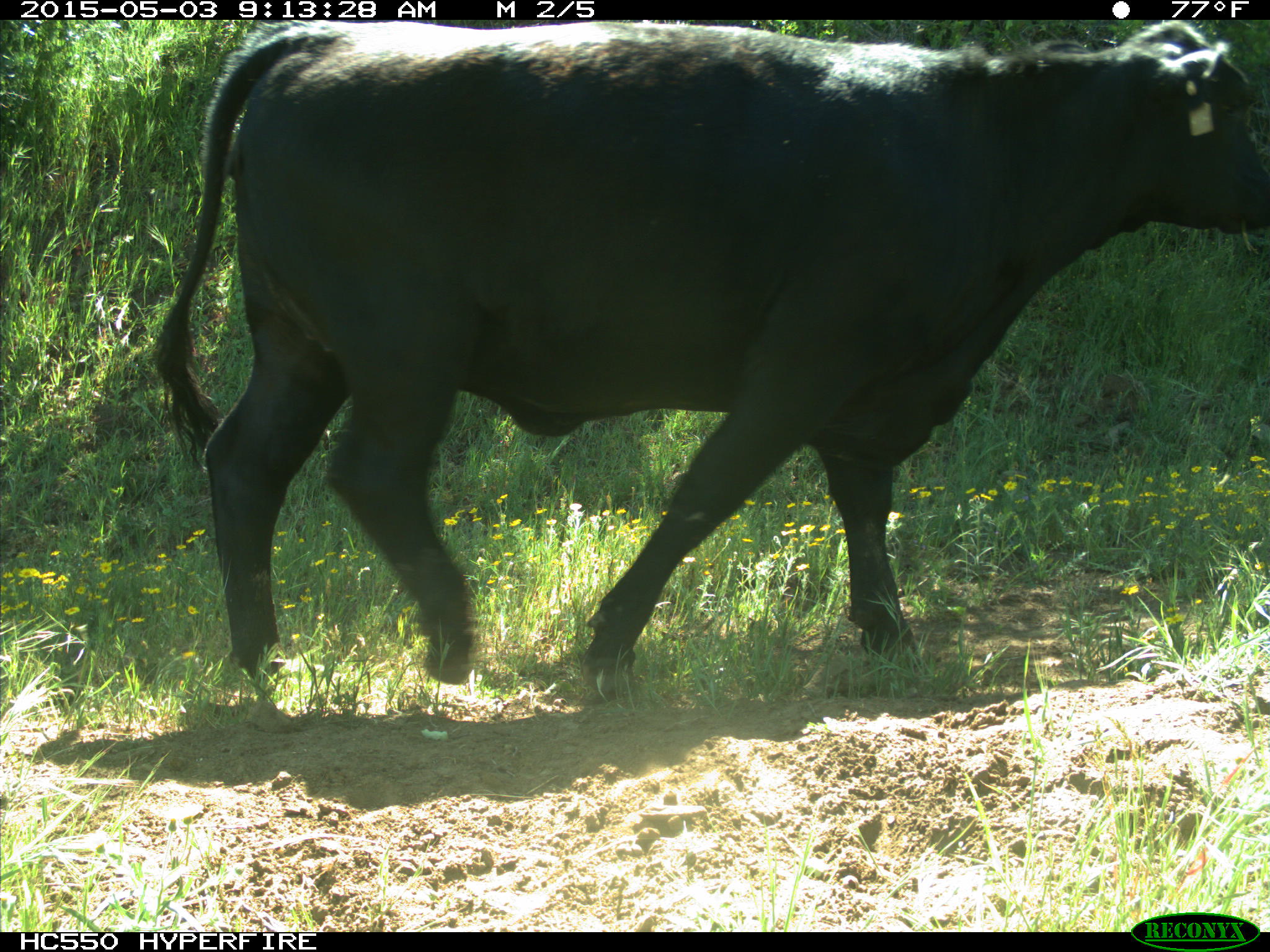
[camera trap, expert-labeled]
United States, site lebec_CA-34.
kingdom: Animalia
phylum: Chordata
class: Mammalia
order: Artiodactyla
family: Bovidae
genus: Bos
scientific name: Bos taurus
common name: domestic cow